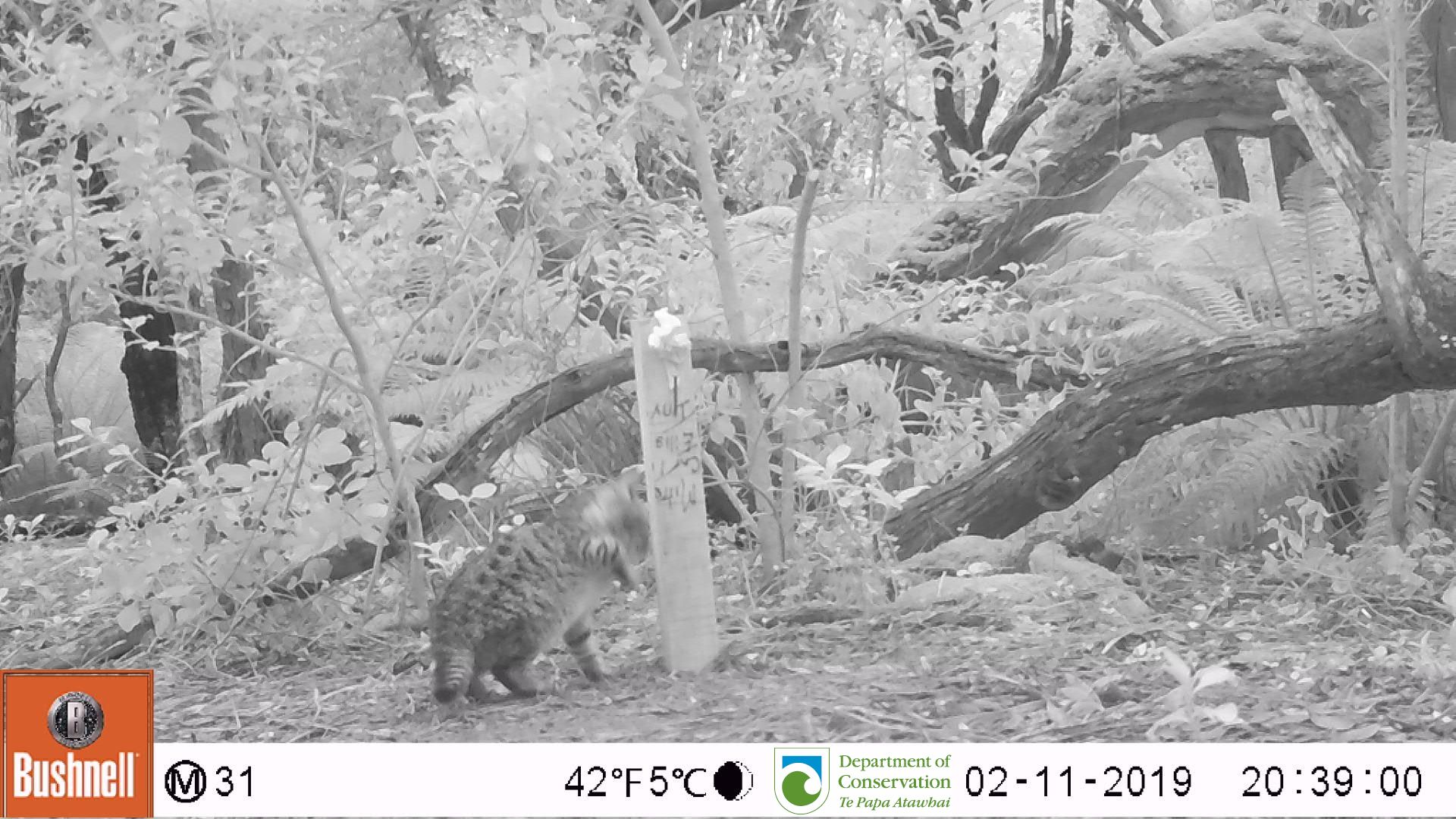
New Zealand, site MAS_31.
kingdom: Animalia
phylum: Chordata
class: Mammalia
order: Carnivora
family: Felidae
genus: Felis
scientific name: Felis catus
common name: domestic cat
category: cat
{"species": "cat (domestic cat) (Felis catus)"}